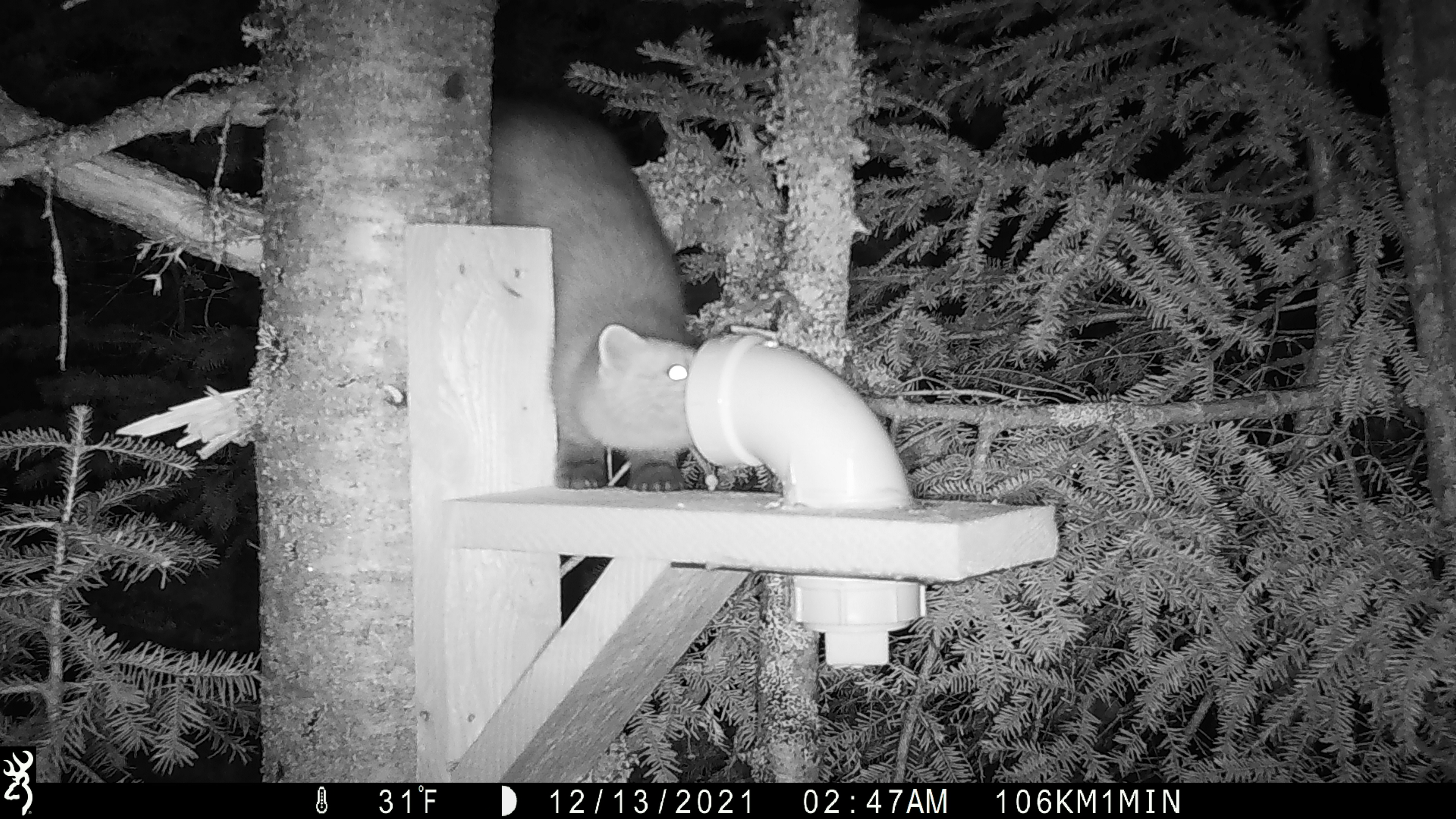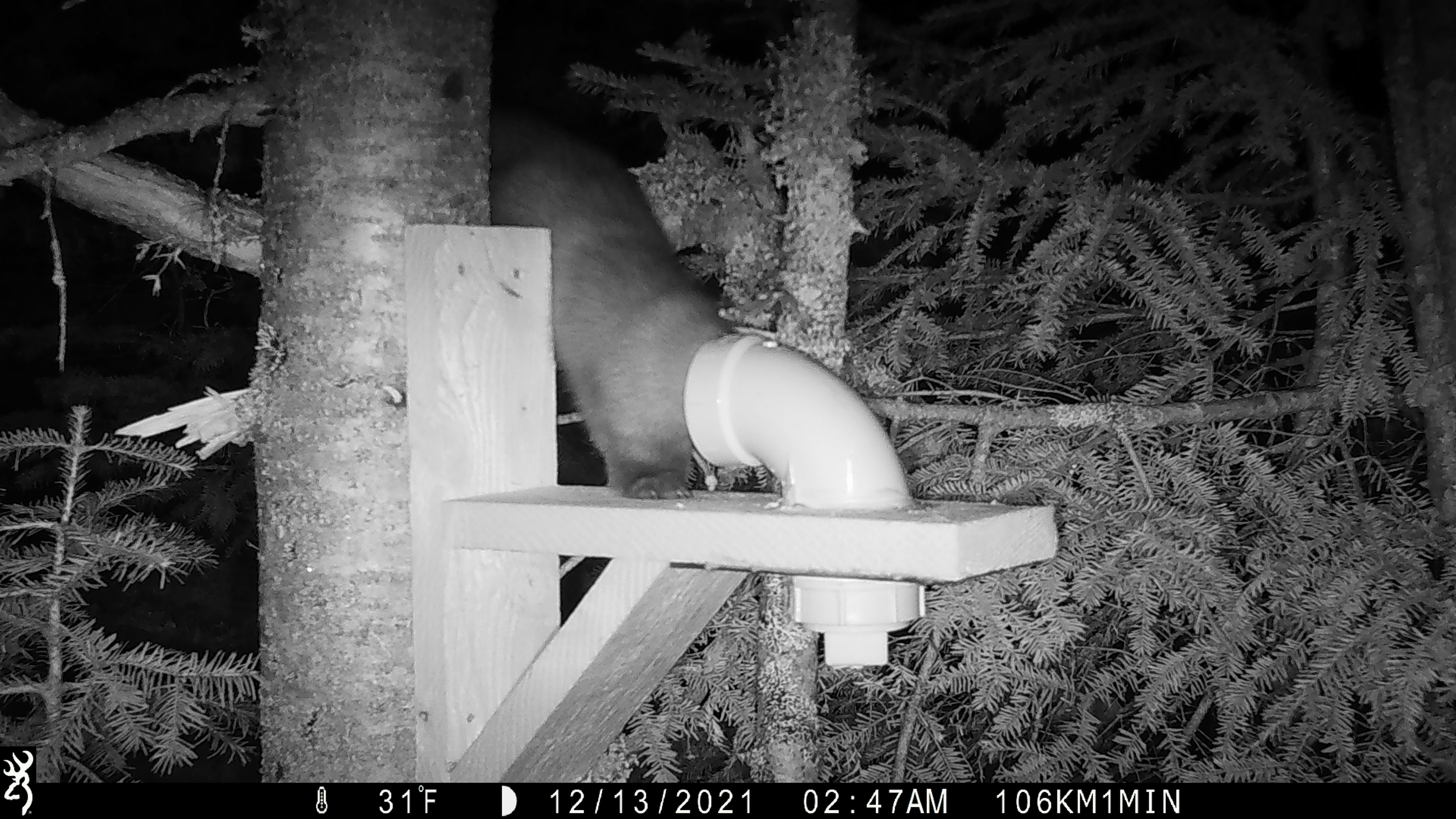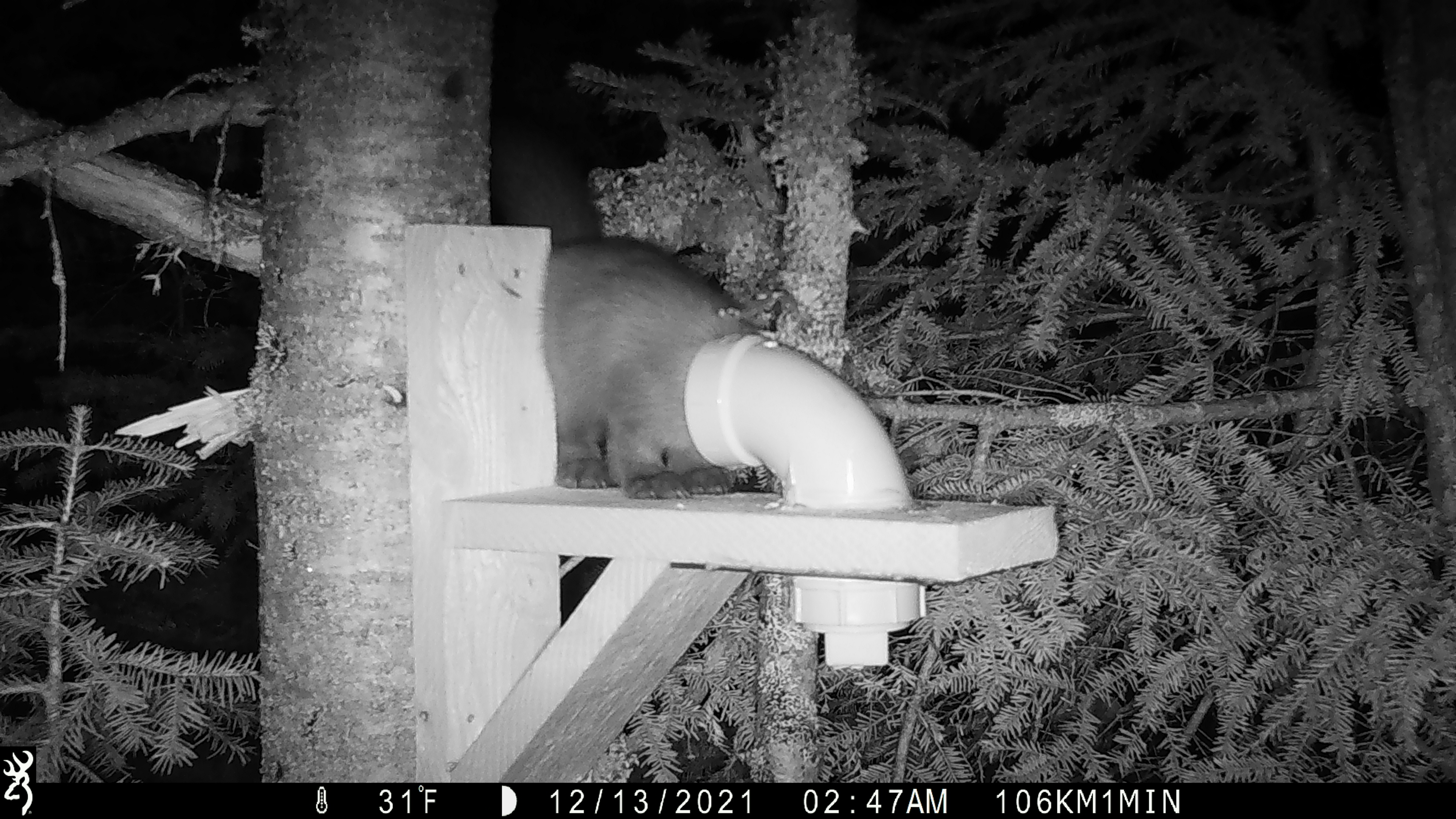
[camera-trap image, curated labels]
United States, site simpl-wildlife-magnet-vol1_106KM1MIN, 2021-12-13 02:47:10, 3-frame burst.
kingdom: Animalia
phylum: Chordata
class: Mammalia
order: Carnivora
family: Mustelidae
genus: Martes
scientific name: Martes americana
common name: american marten